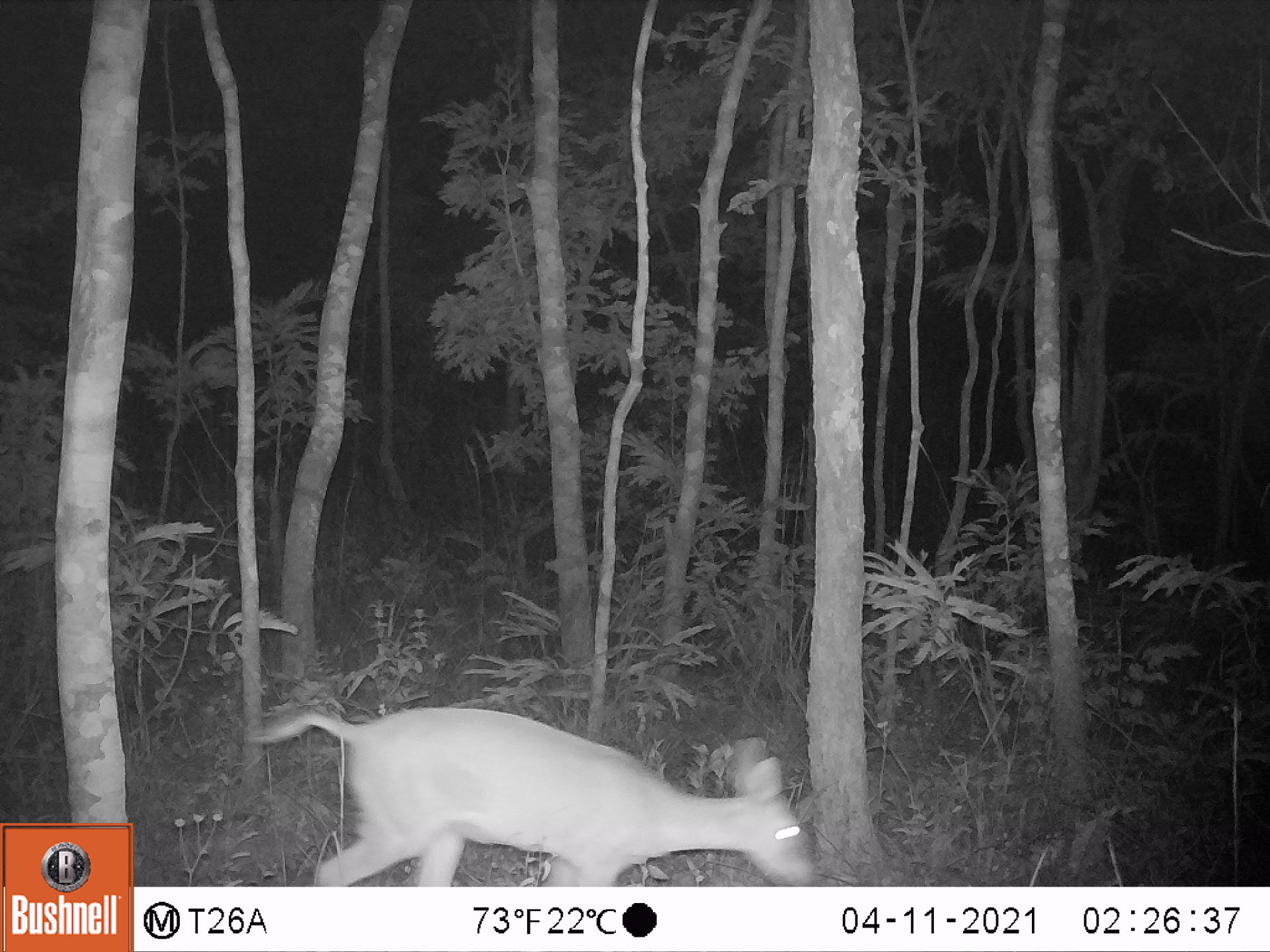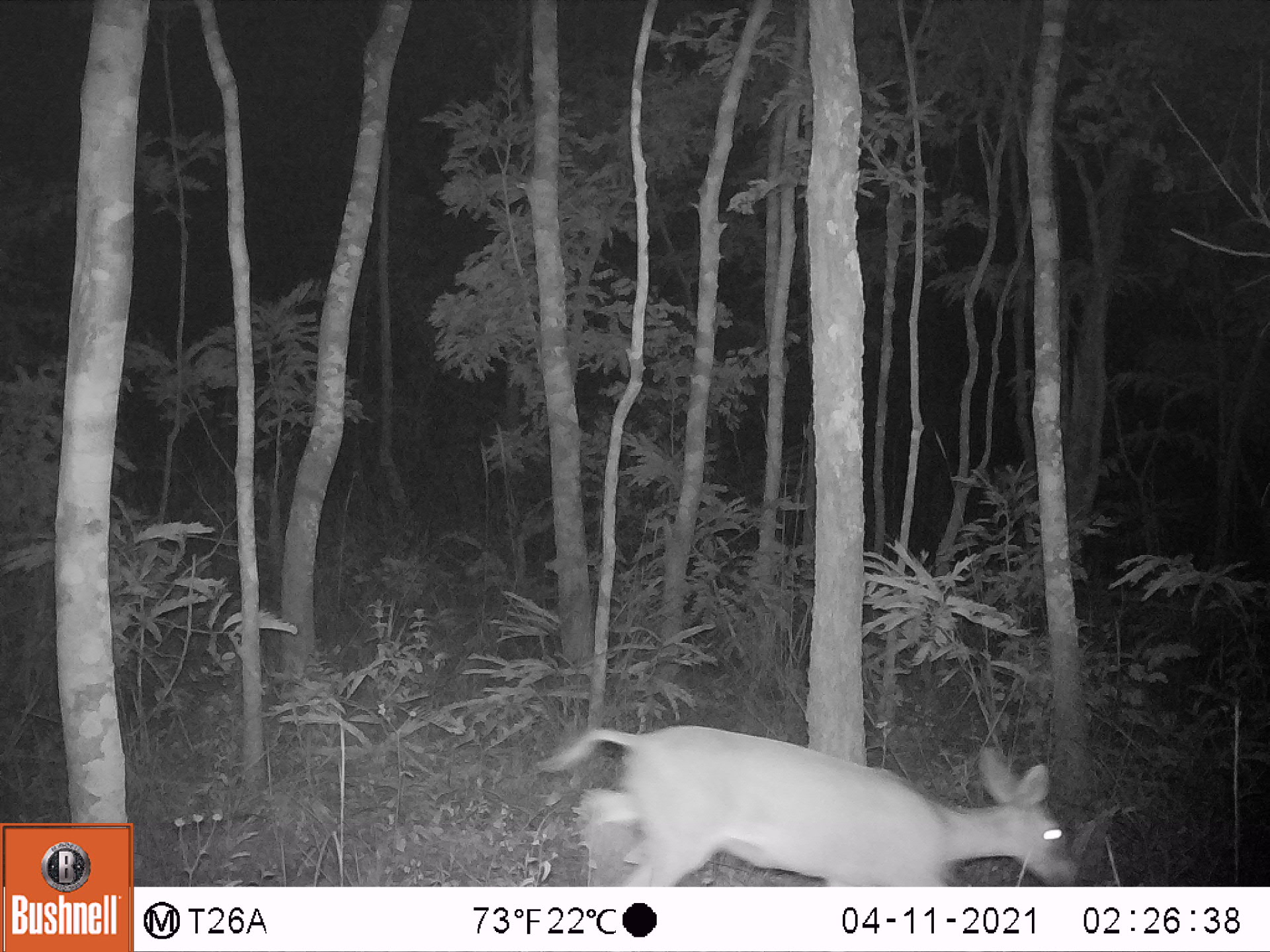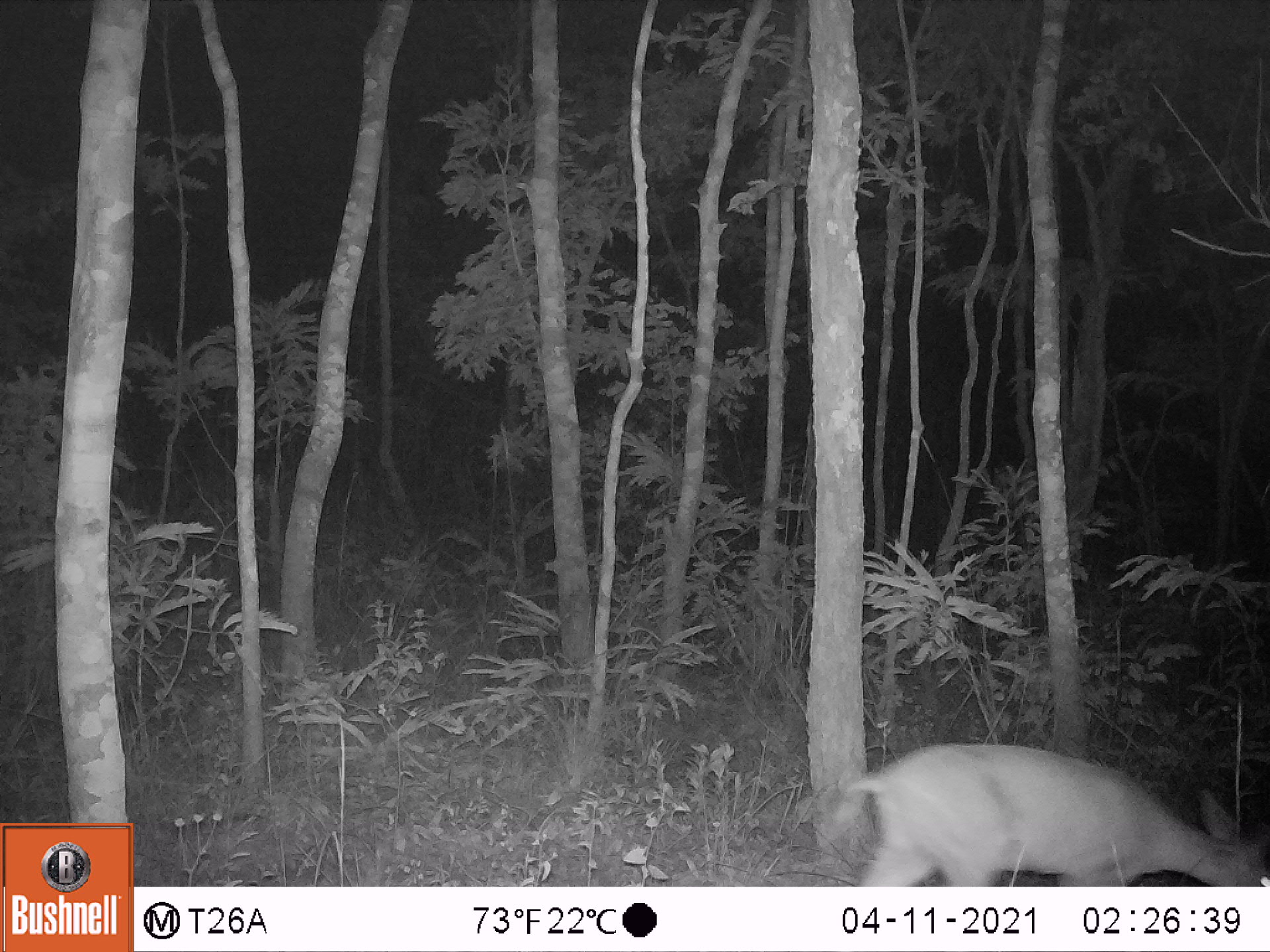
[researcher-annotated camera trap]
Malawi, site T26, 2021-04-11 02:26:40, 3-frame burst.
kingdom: Animalia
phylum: Chordata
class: Mammalia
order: Artiodactyla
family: Bovidae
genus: Sylvicapra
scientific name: Sylvicapra grimmia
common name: common duiker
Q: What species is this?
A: Common duiker (Sylvicapra grimmia).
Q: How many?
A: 1.